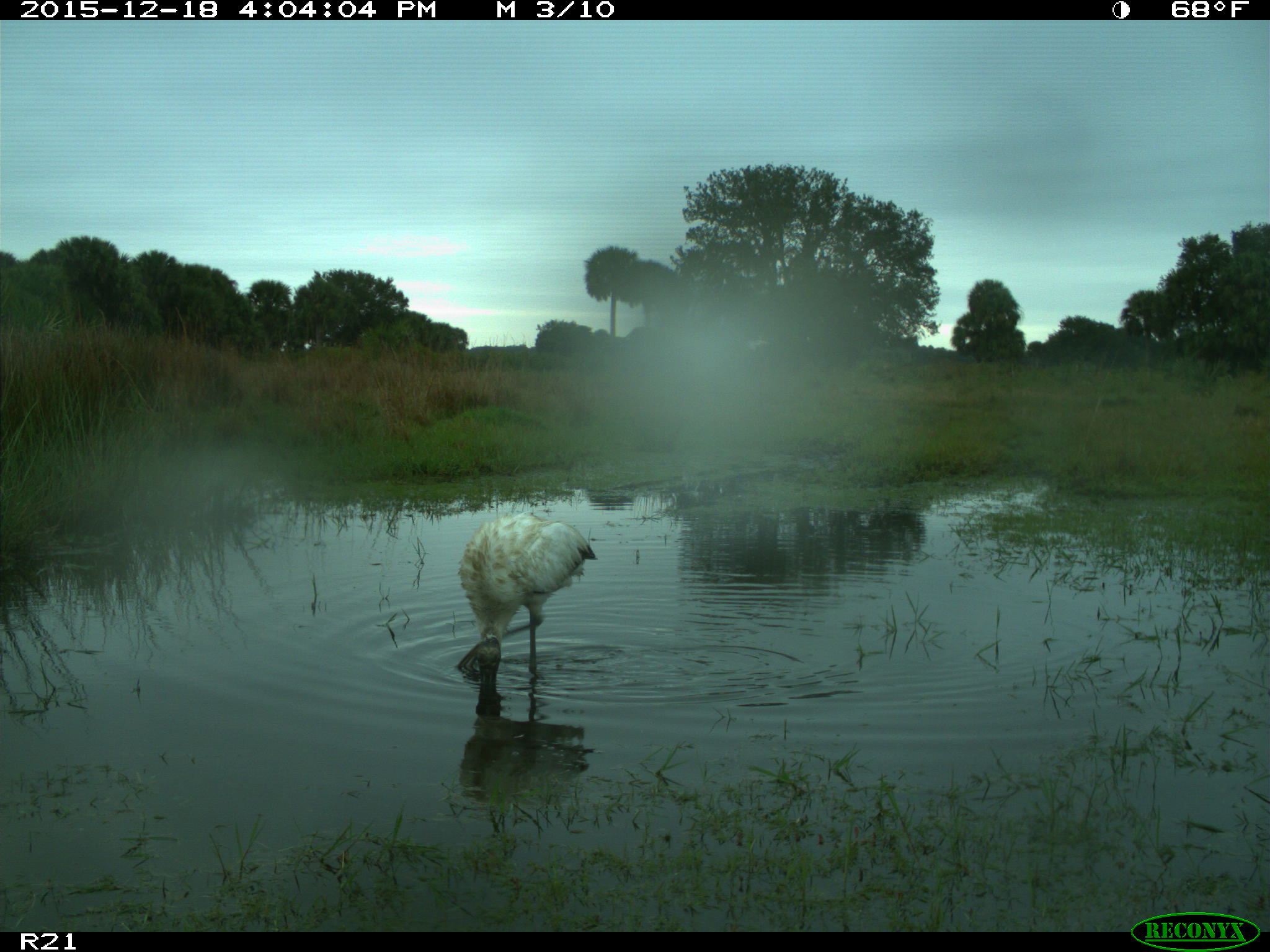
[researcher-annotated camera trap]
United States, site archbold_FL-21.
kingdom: Animalia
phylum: Chordata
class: Aves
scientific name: Aves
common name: birds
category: unidentified bird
Unidentified bird (birds) (Aves).